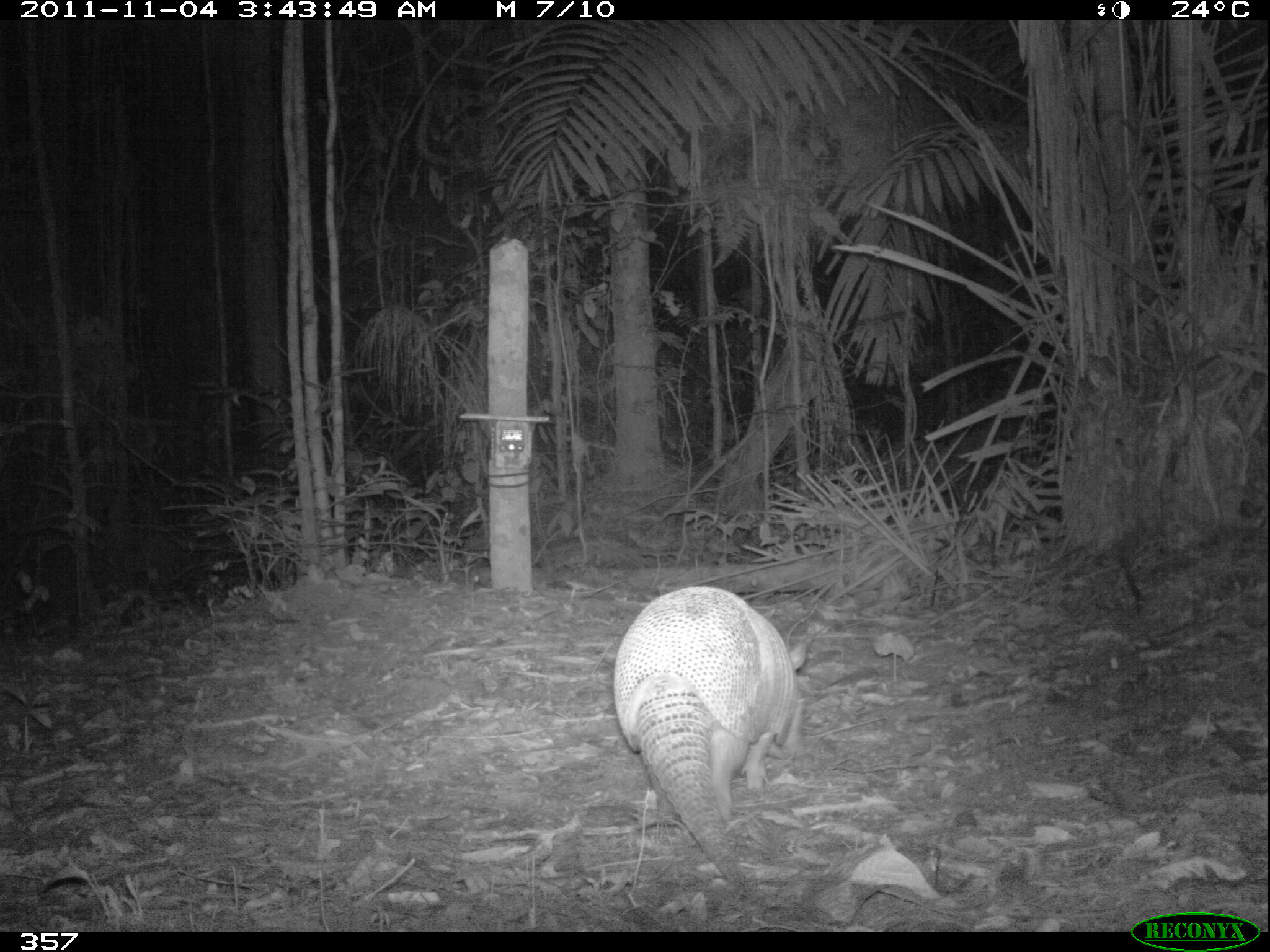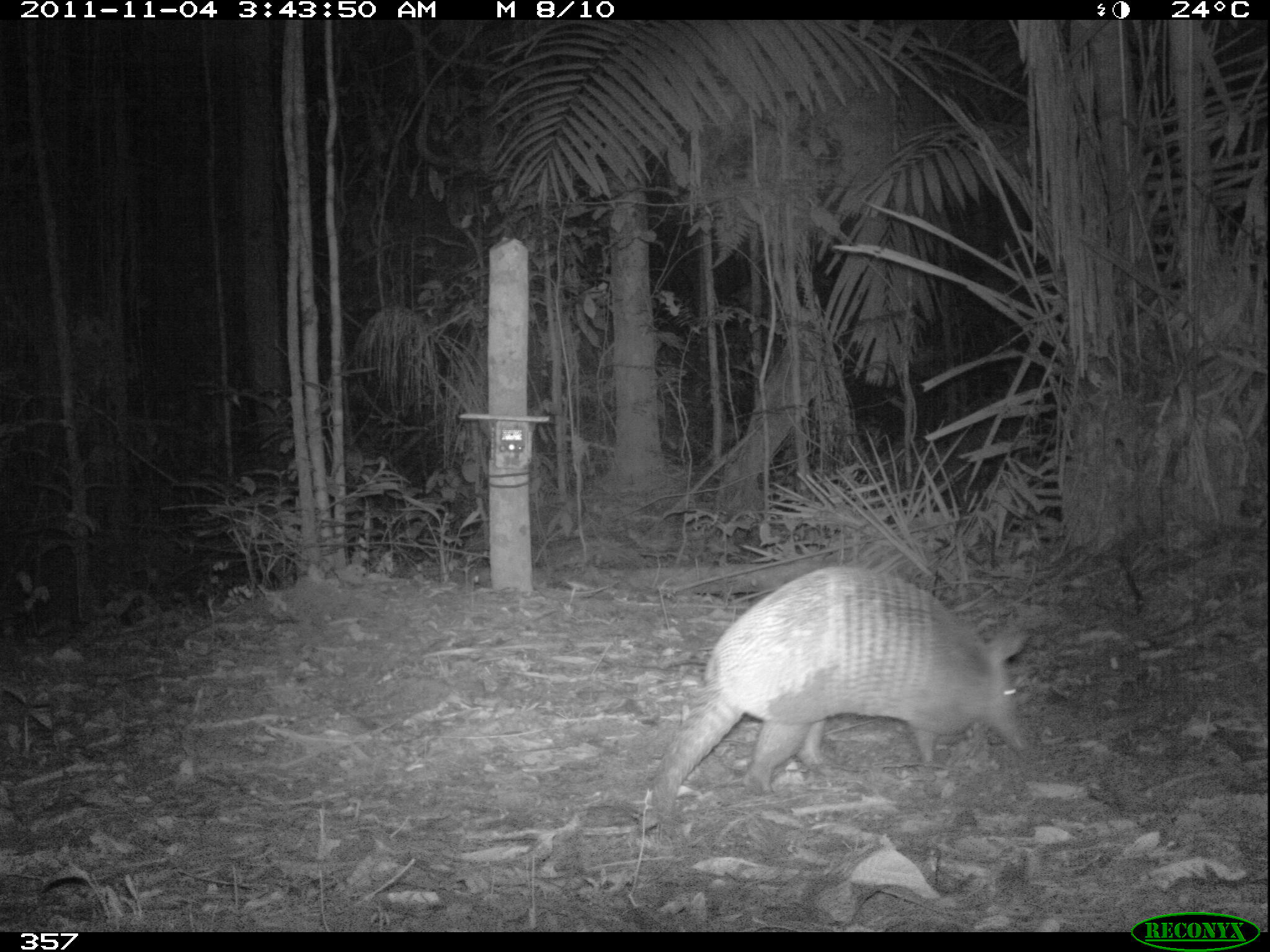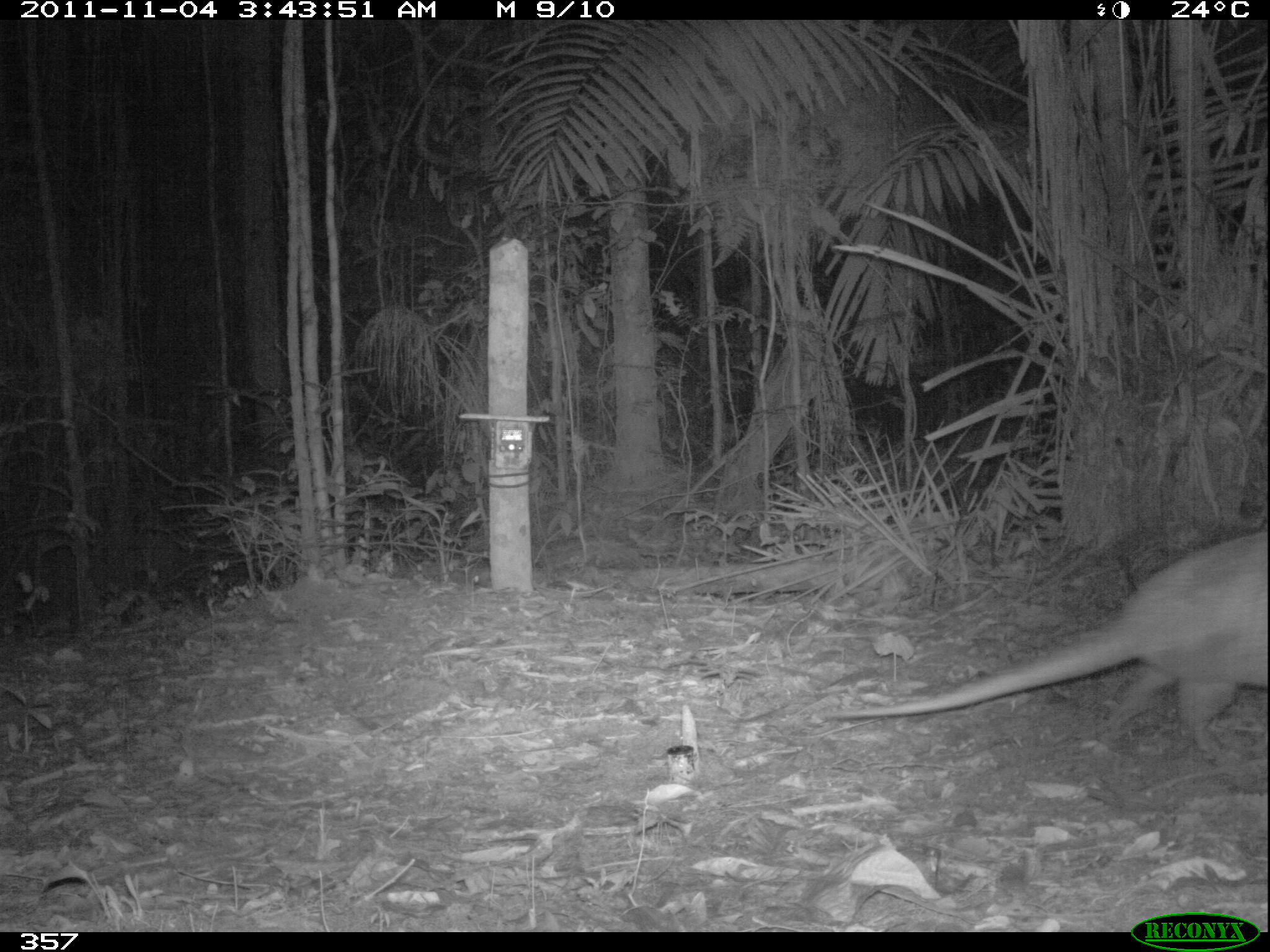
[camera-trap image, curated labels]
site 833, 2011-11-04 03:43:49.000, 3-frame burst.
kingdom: Animalia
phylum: Chordata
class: Mammalia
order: Cingulata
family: Dasypodidae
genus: Dasypus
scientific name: Dasypus kappleri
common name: greater long-nosed armadillo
Dasypus kappleri (greater long-nosed armadillo).